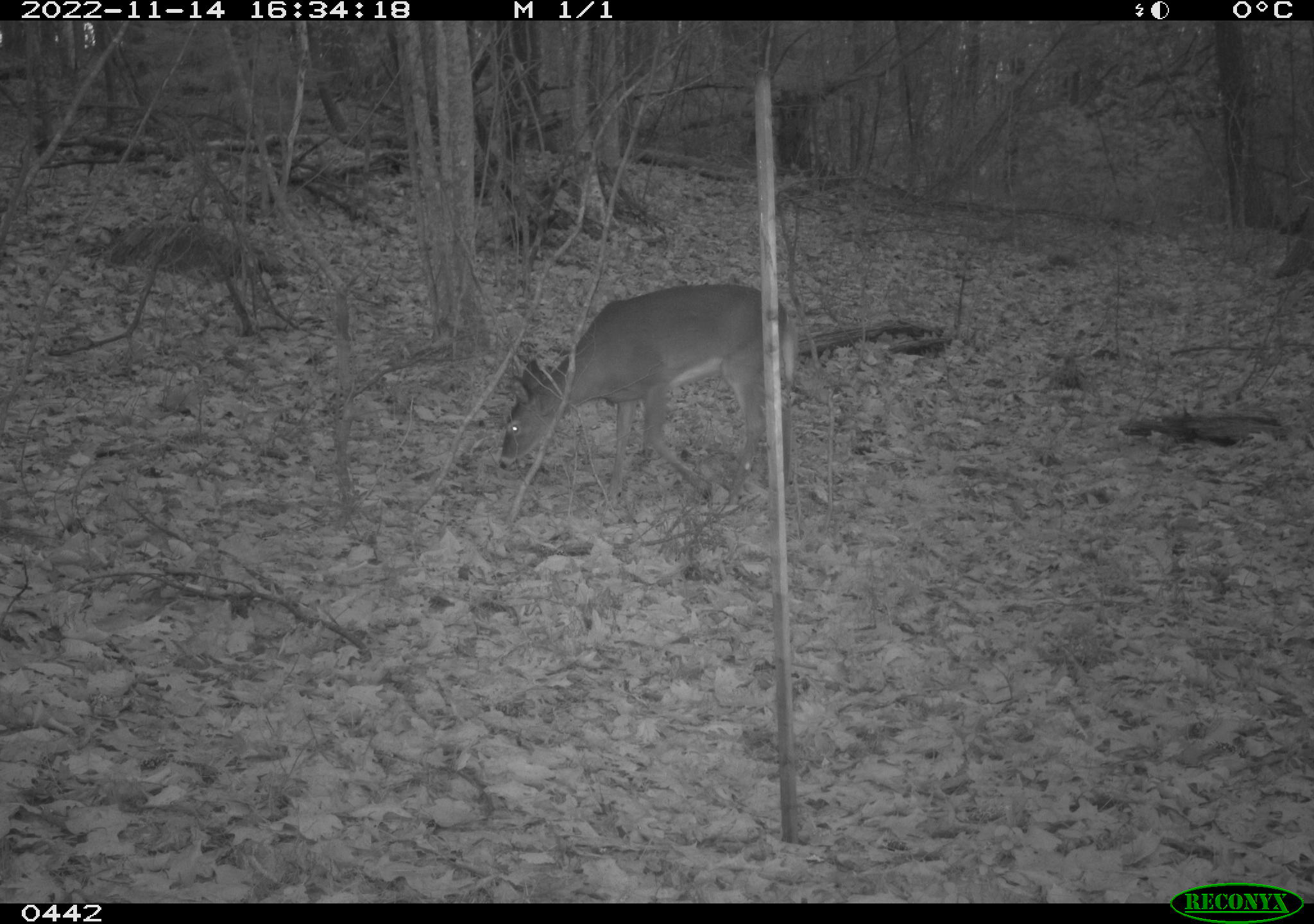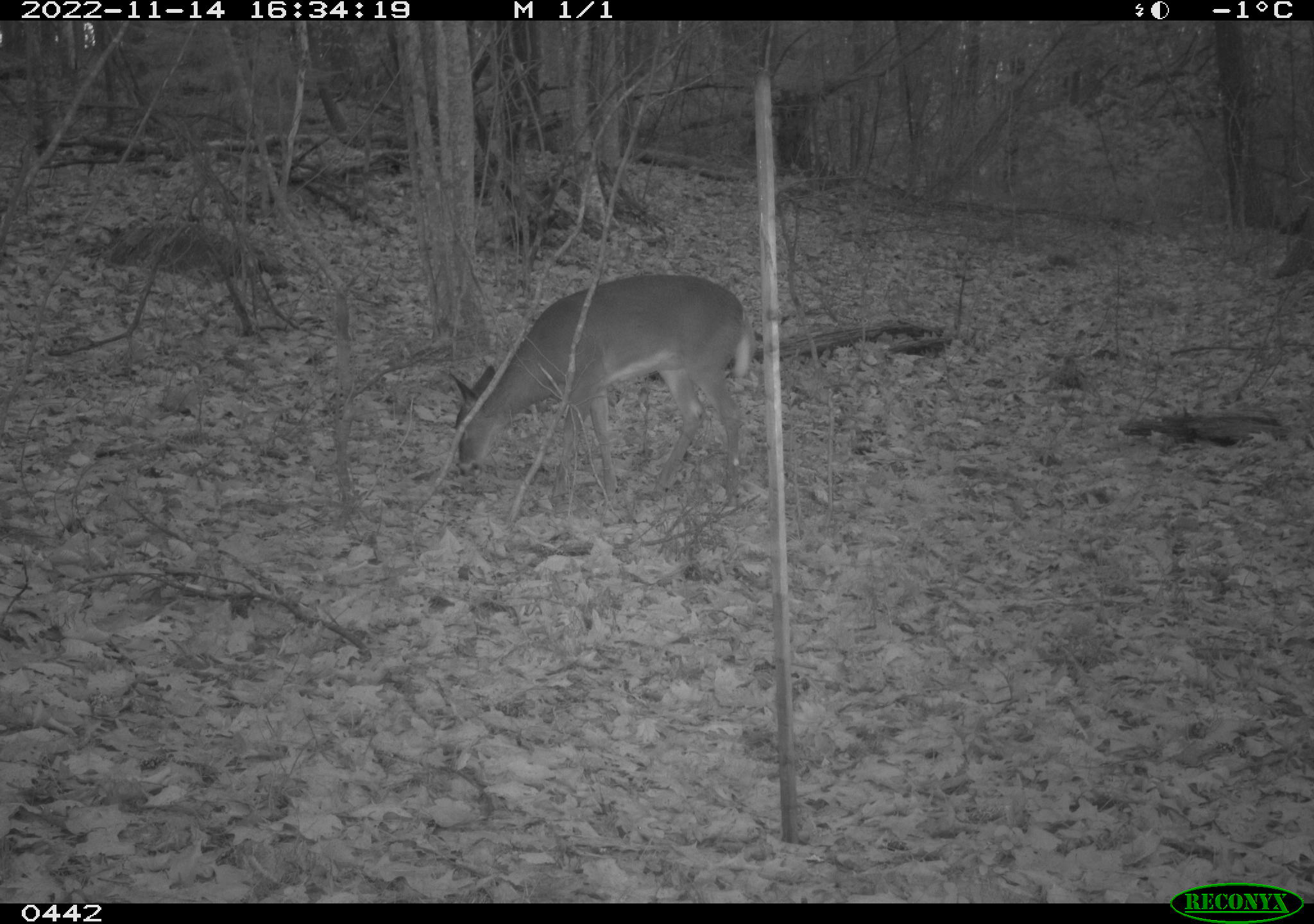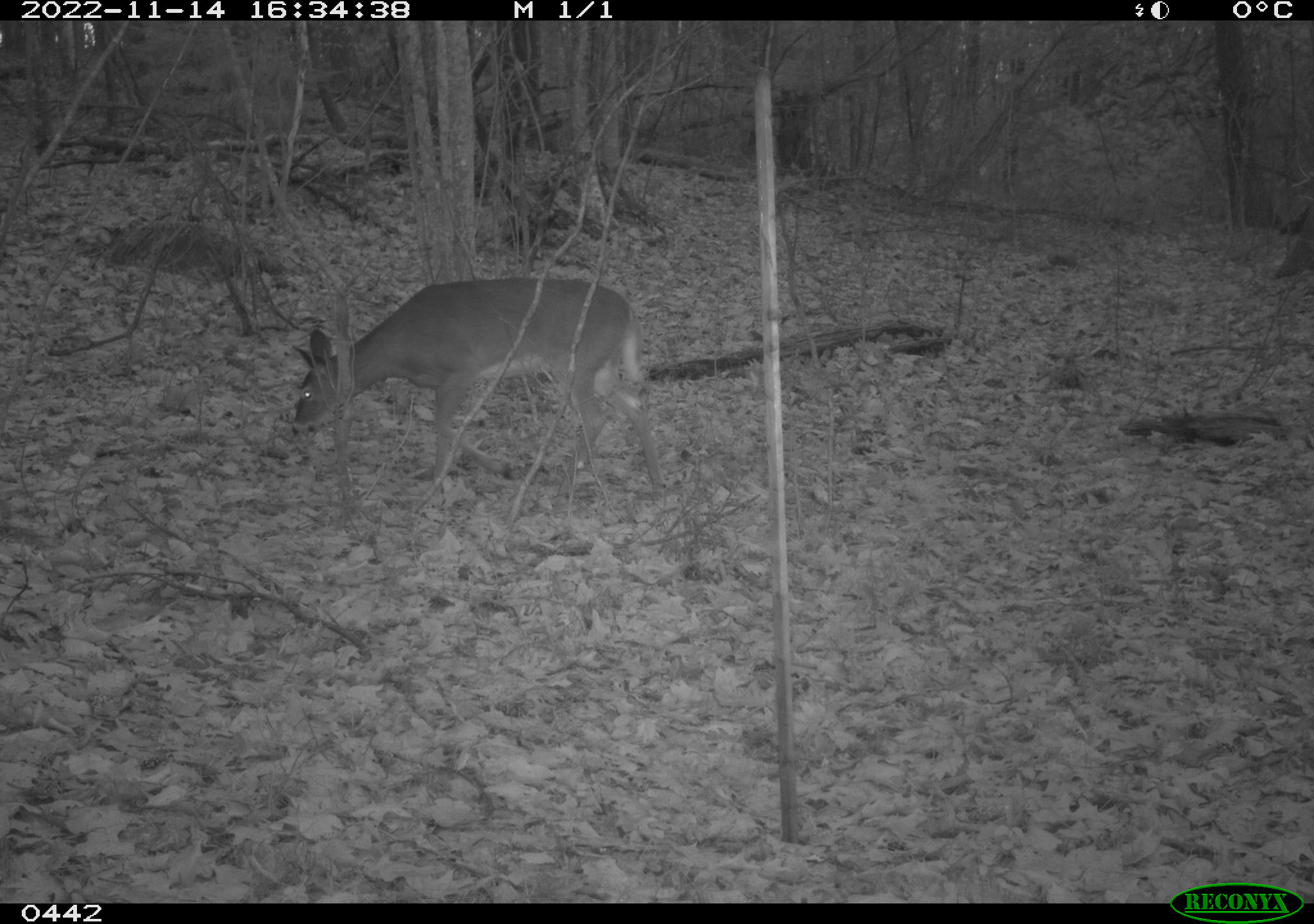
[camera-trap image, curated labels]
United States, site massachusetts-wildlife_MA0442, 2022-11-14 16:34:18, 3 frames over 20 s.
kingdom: Animalia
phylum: Chordata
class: Mammalia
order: Artiodactyla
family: Cervidae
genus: Odocoileus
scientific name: Odocoileus virginianus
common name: white-tailed deer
White-tailed deer (Odocoileus virginianus).